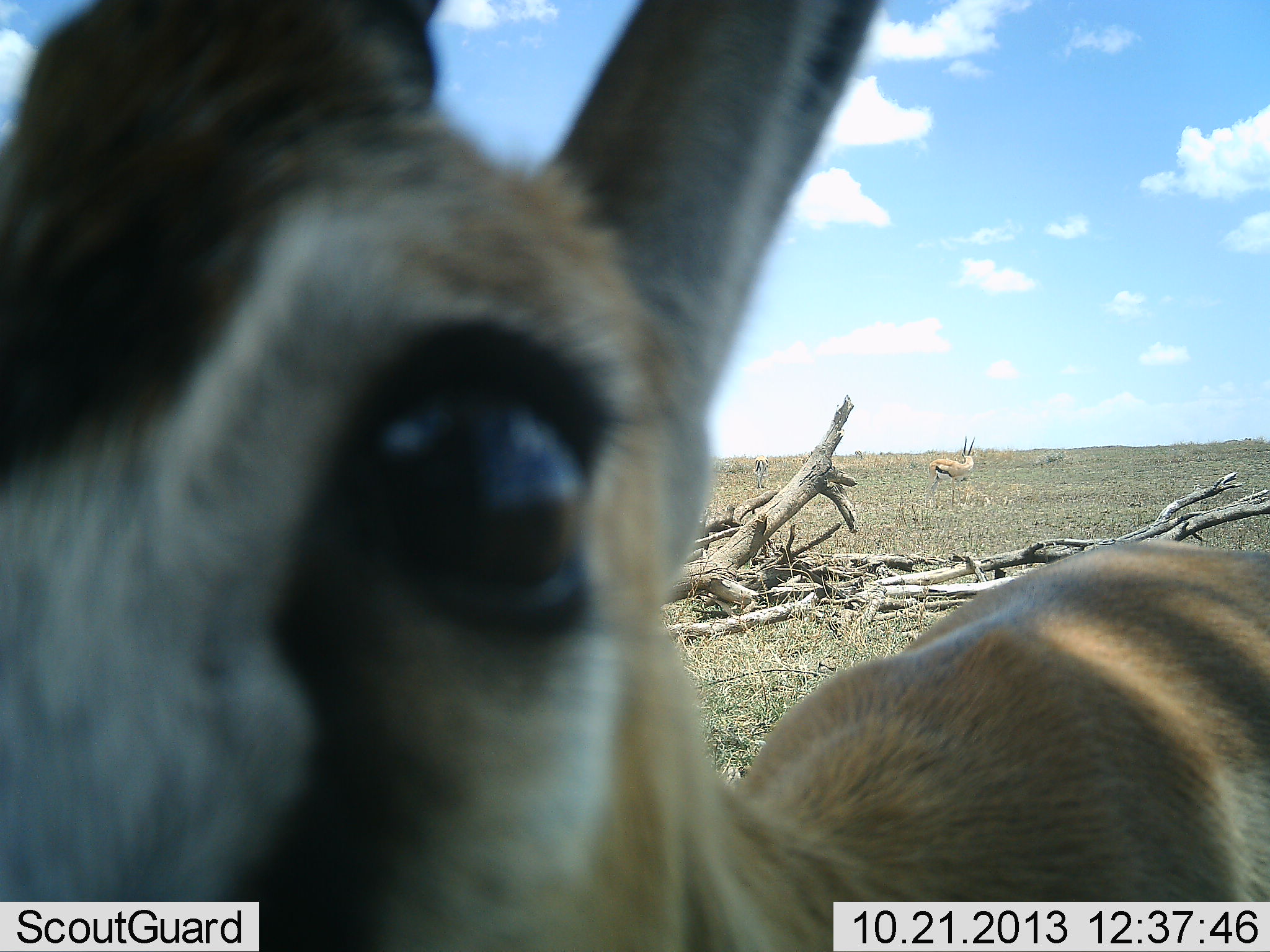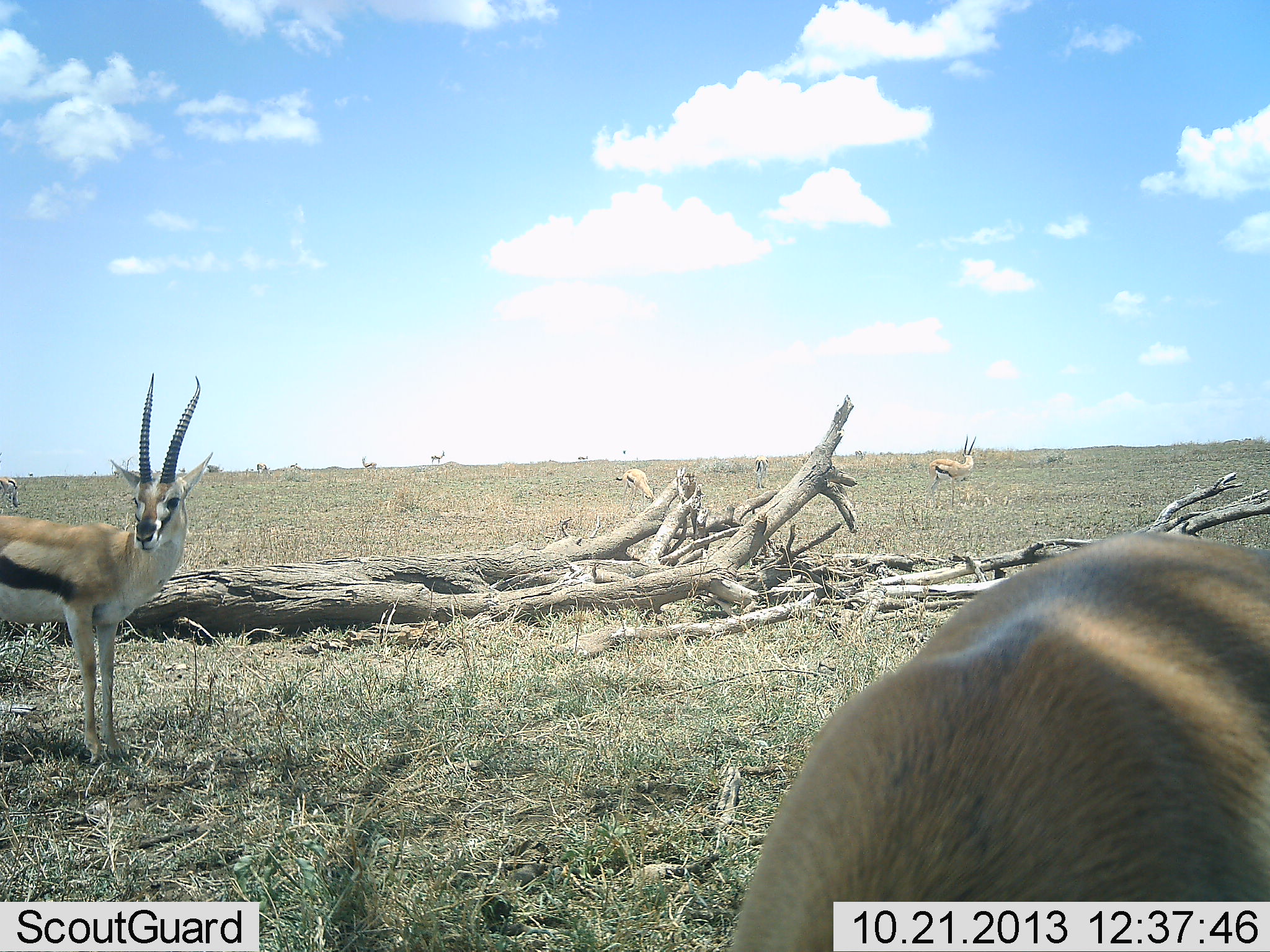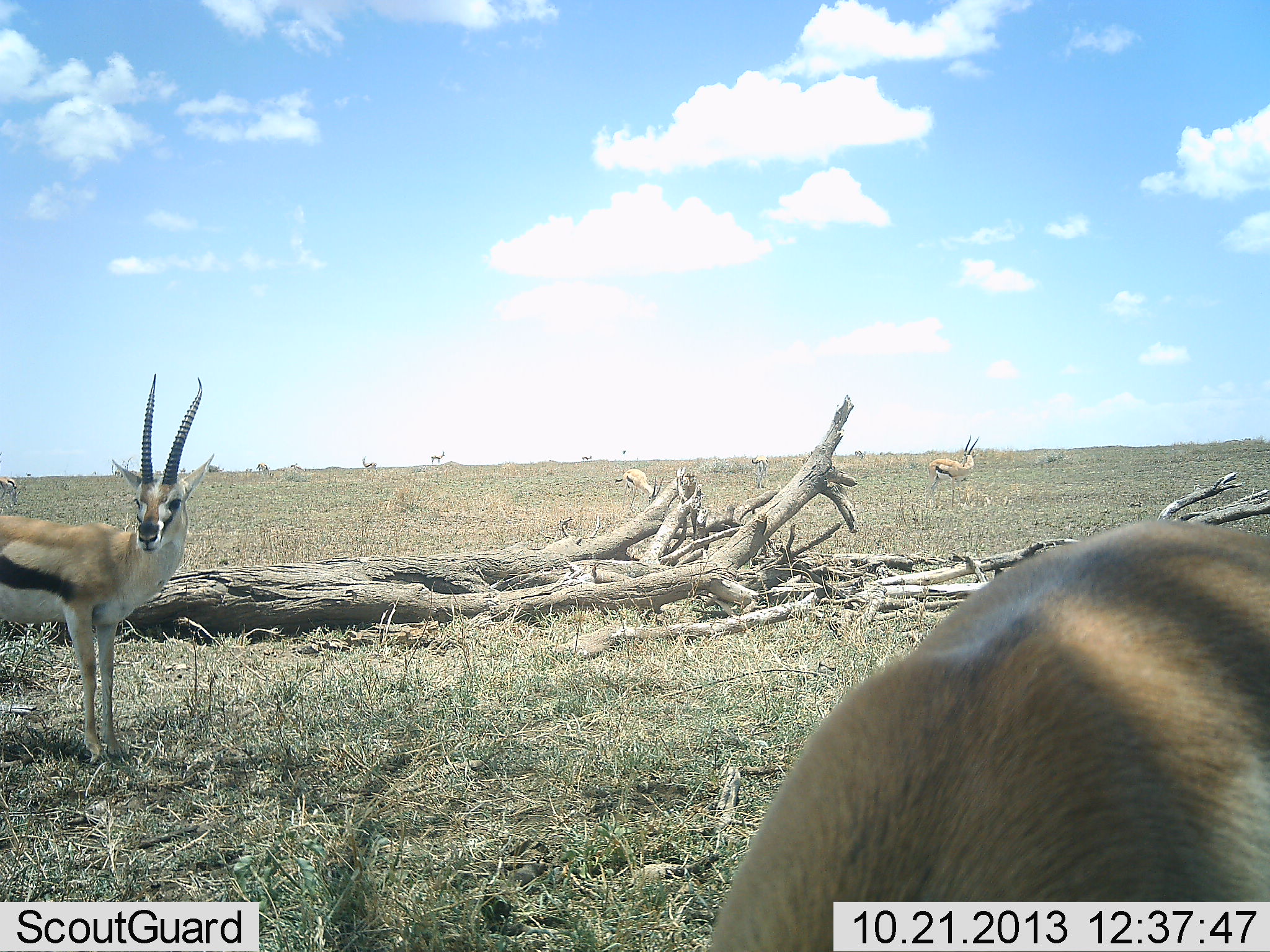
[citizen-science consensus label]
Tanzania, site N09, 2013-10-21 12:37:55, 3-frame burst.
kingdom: Animalia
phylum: Chordata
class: Mammalia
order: Artiodactyla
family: Bovidae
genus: Eudorcas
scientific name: Eudorcas thomsonii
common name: thomson's gazelle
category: gazellethomsons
Gazellethomsons (thomson's gazelle) (Eudorcas thomsonii), count 9. Behavior (volunteer vote fractions): standing 88%, resting 0%, moving 12%, interacting 6%. Young present (vote fraction): 0%. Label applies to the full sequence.